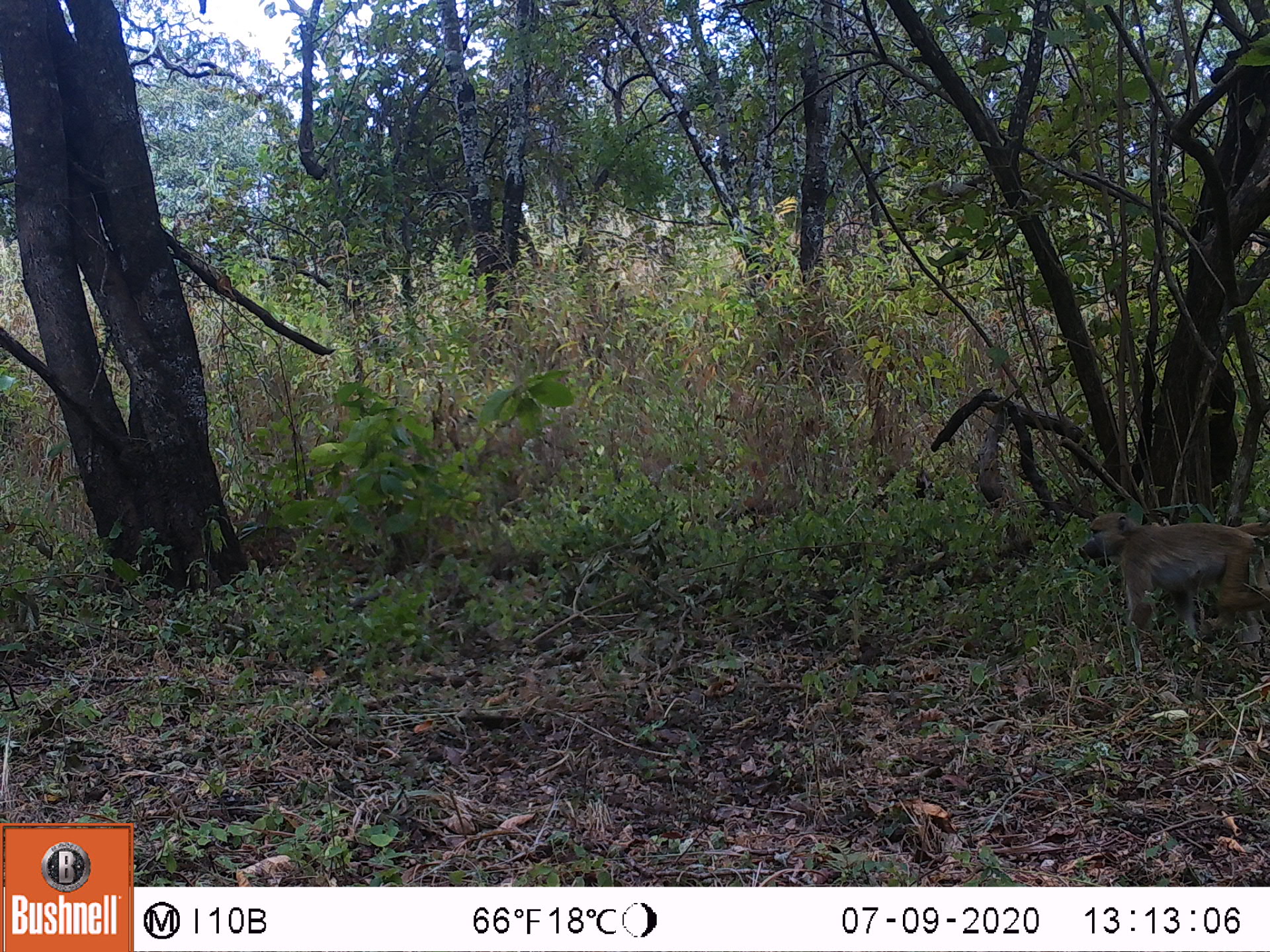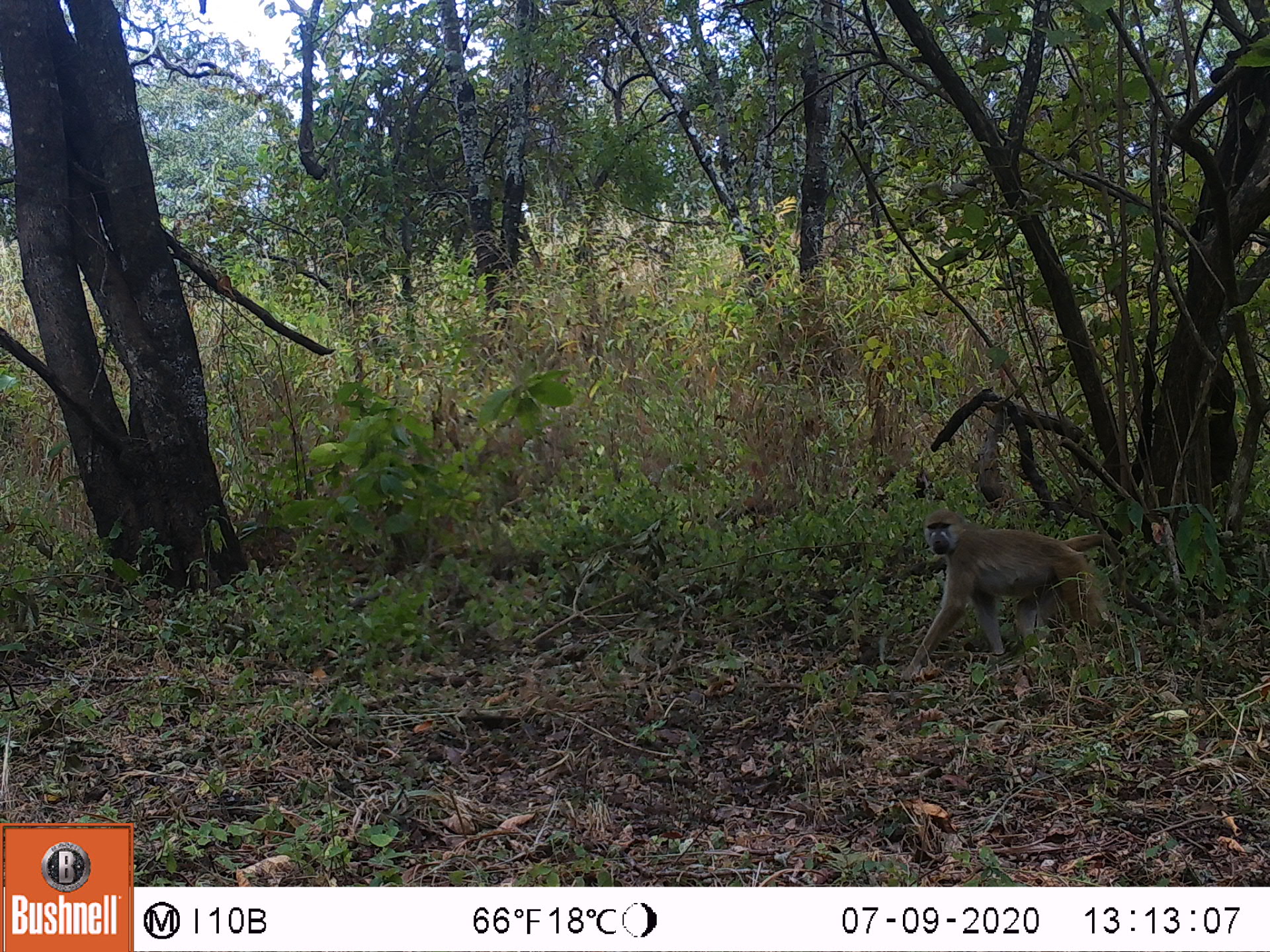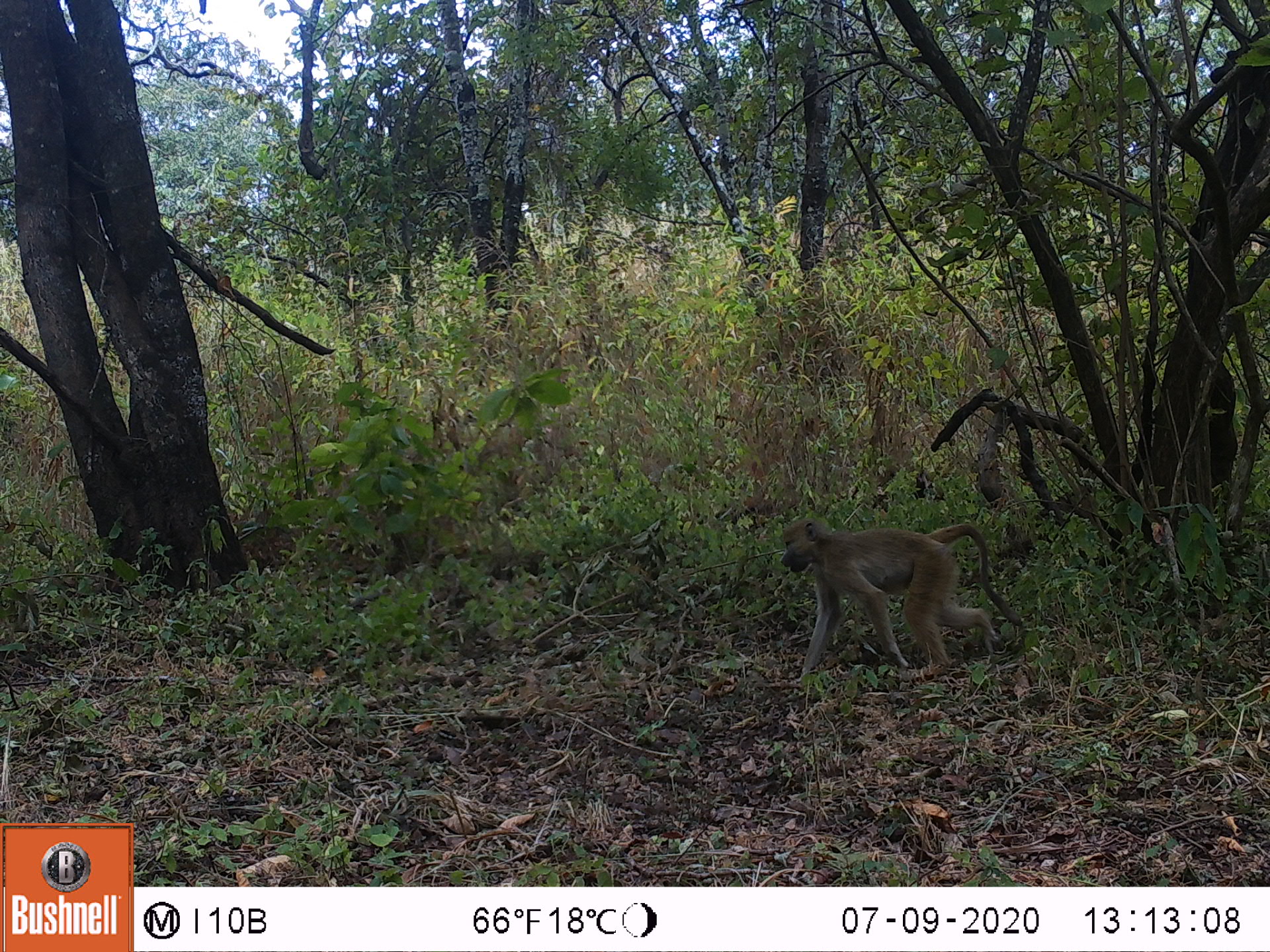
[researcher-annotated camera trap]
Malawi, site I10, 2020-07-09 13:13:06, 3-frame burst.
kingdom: Animalia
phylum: Chordata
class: Mammalia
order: Primates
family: Cercopithecidae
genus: Papio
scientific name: Papio cynocephalus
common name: yellow baboon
Yellow baboon (Papio cynocephalus), count 1.